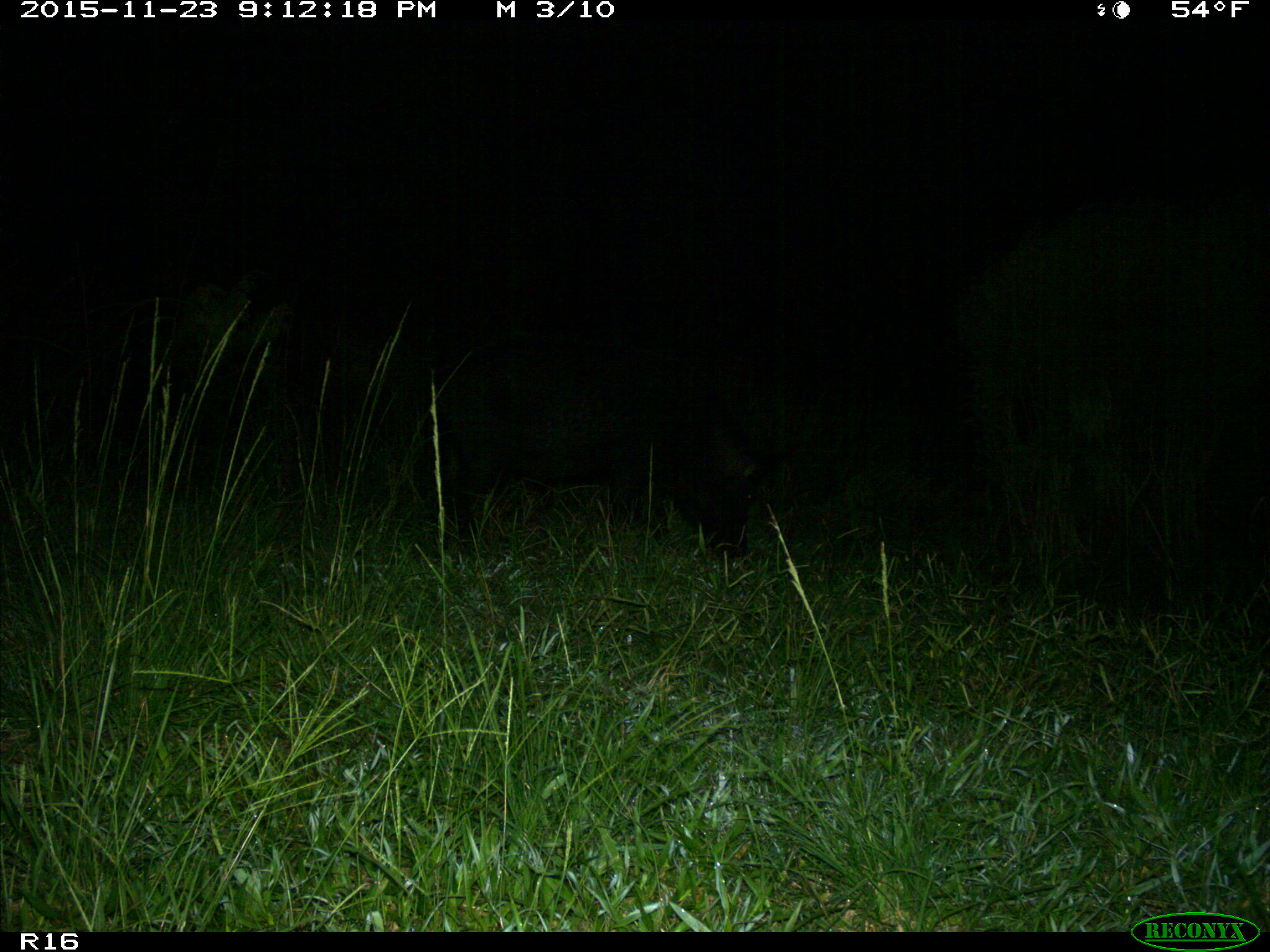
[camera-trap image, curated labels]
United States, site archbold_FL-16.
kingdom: Animalia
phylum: Chordata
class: Mammalia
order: Artiodactyla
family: Suidae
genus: Sus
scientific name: Sus scrofa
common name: wild boar